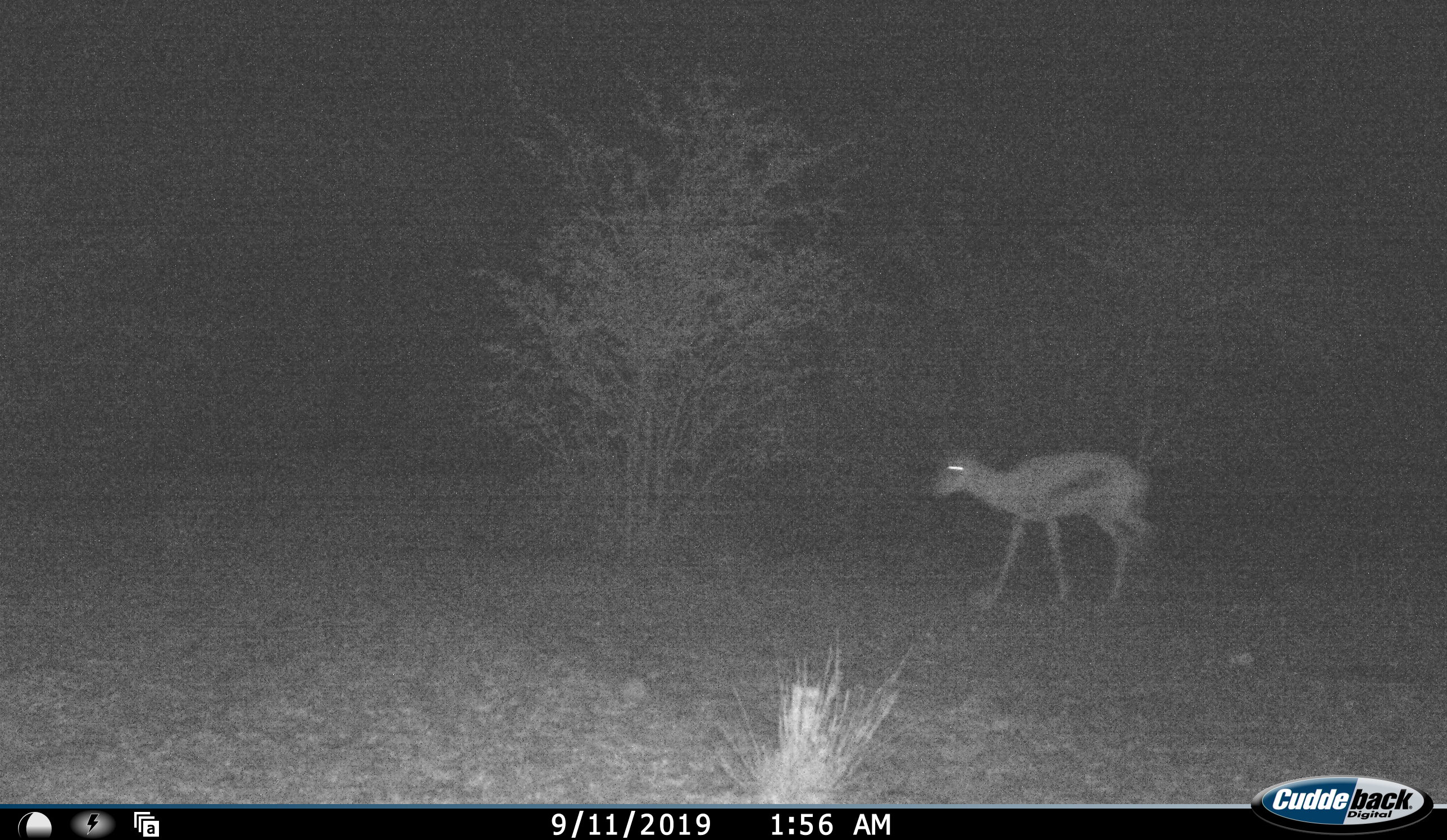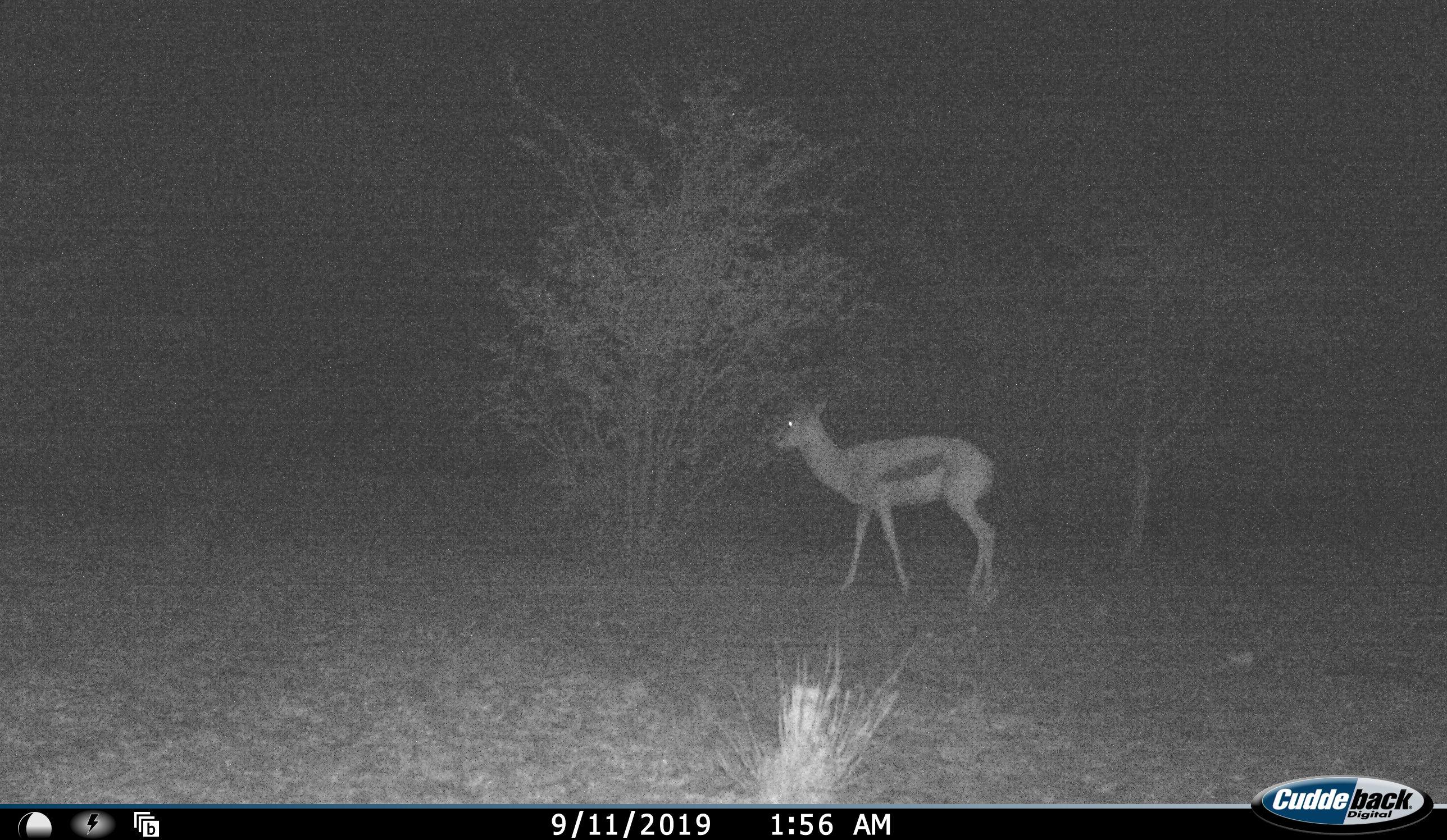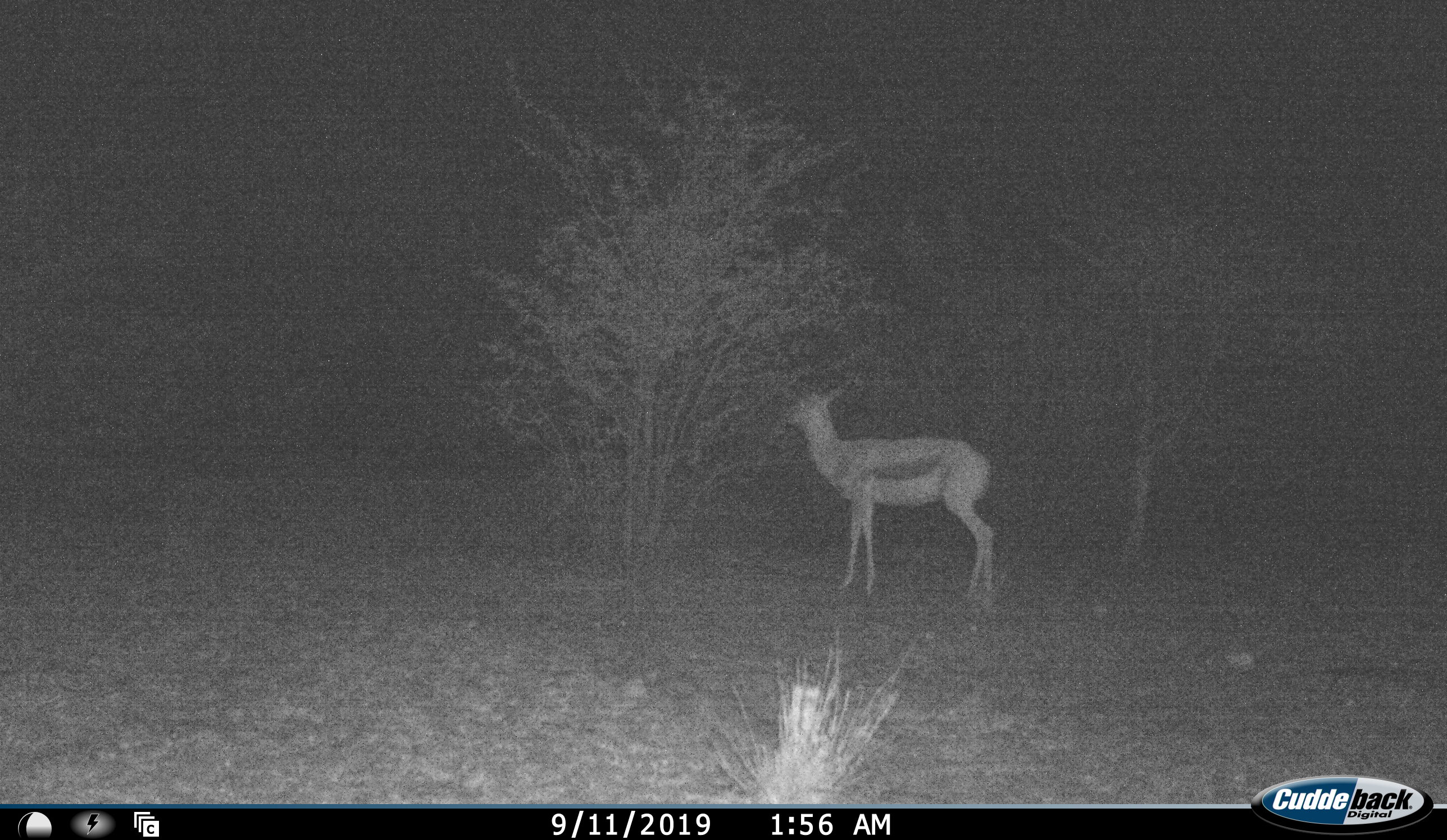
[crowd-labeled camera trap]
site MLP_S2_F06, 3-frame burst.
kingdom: Animalia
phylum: Chordata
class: Mammalia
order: Artiodactyla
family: Bovidae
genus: Antidorcas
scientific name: Antidorcas marsupialis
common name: springbok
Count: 1.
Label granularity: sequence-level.